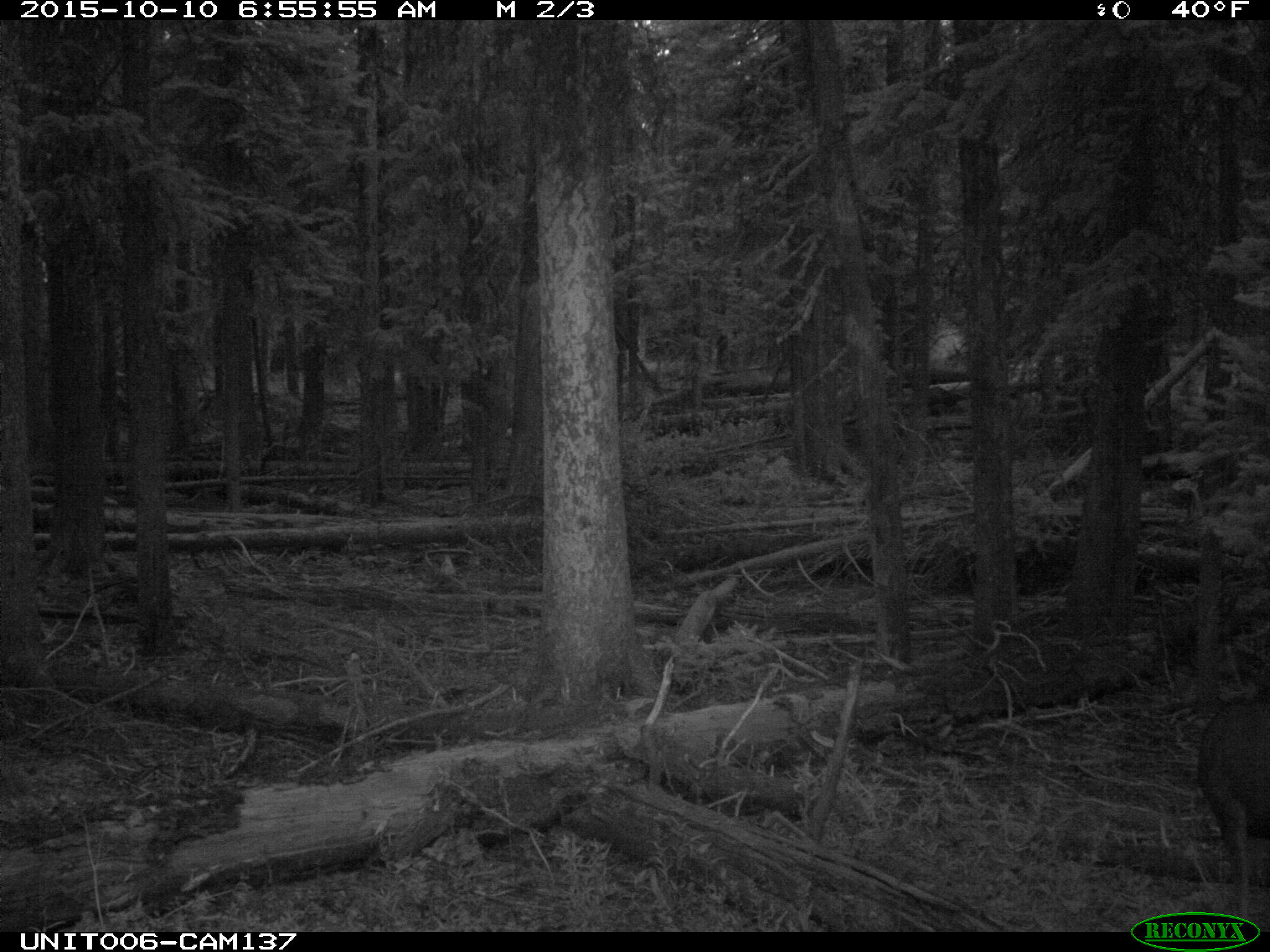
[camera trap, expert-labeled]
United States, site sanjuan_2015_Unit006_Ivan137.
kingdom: Animalia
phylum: Chordata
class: Mammalia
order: Artiodactyla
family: Cervidae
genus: Odocoileus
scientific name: Odocoileus hemionus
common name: mule deer